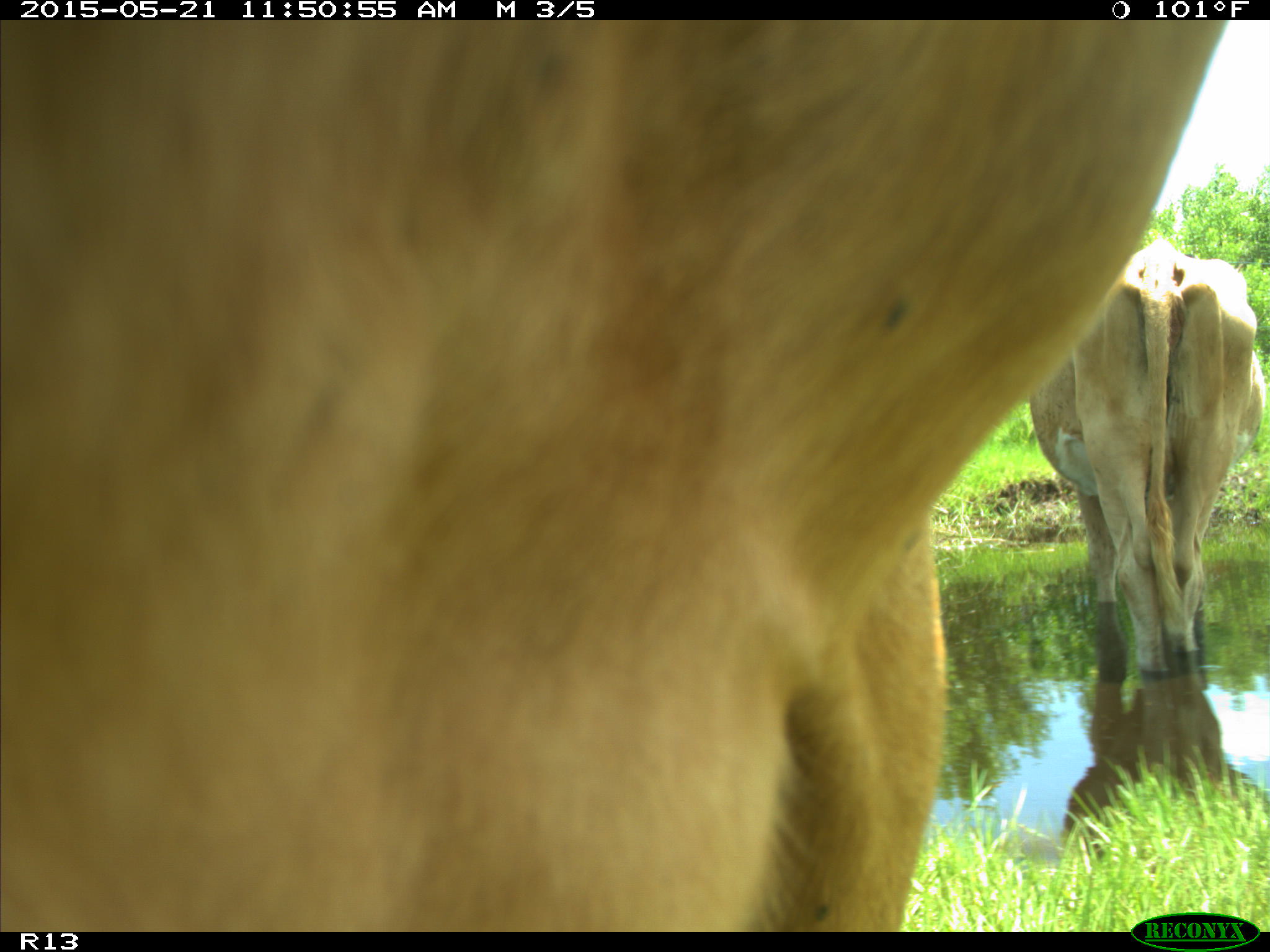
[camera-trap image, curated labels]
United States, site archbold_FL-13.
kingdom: Animalia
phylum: Chordata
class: Mammalia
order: Artiodactyla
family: Bovidae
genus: Bos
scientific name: Bos taurus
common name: domestic cow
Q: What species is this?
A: Bos taurus (domestic cow).